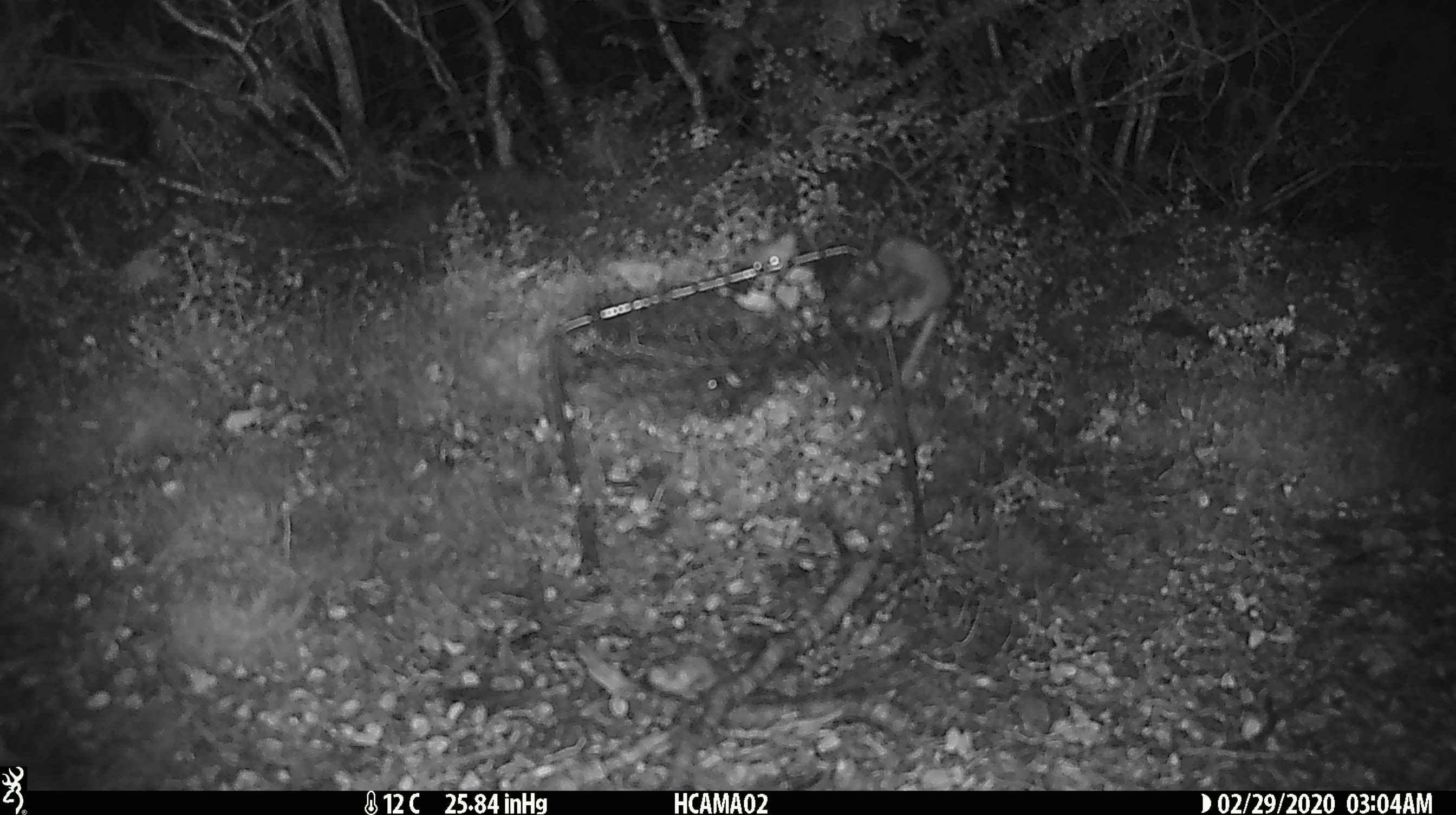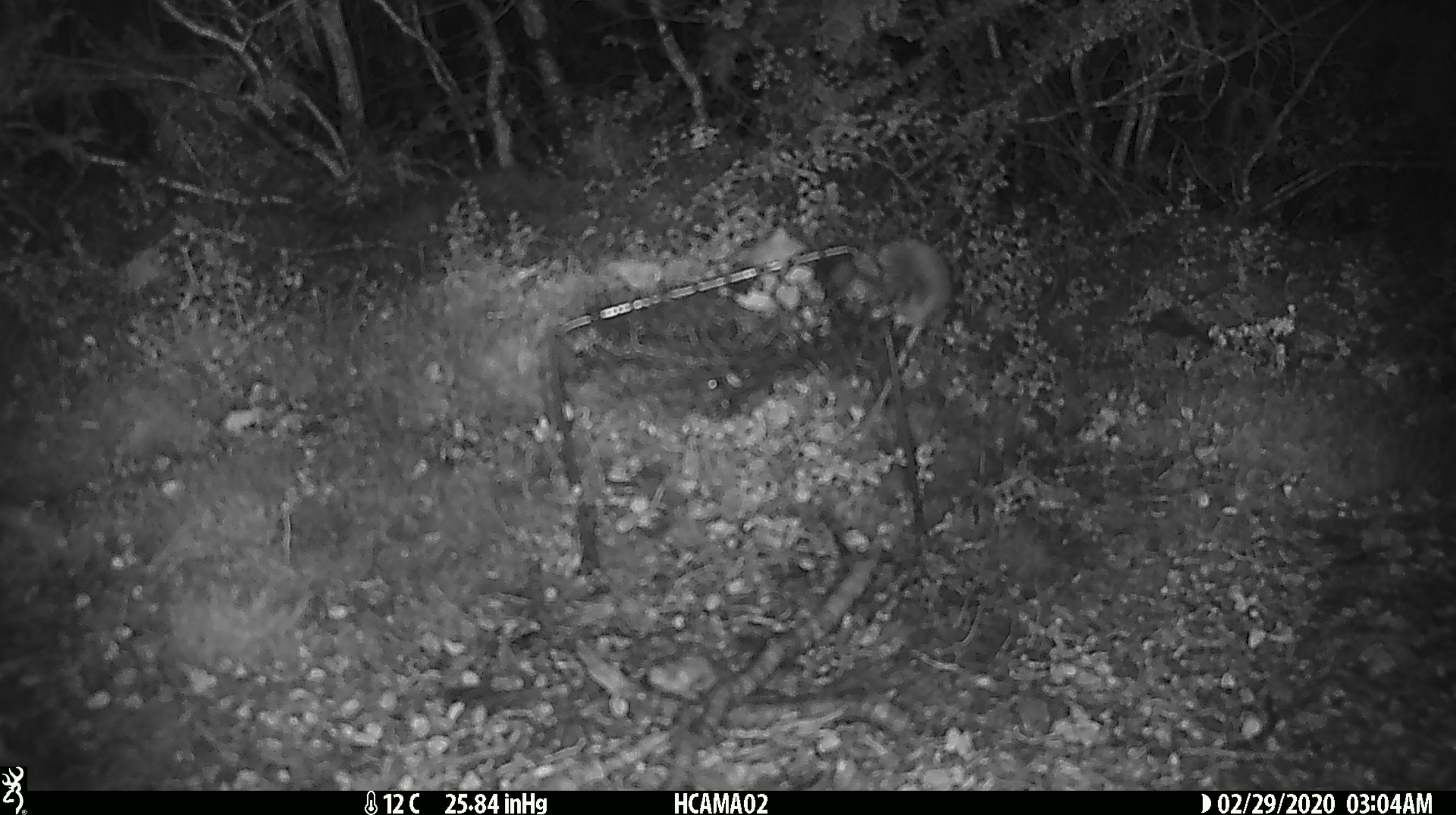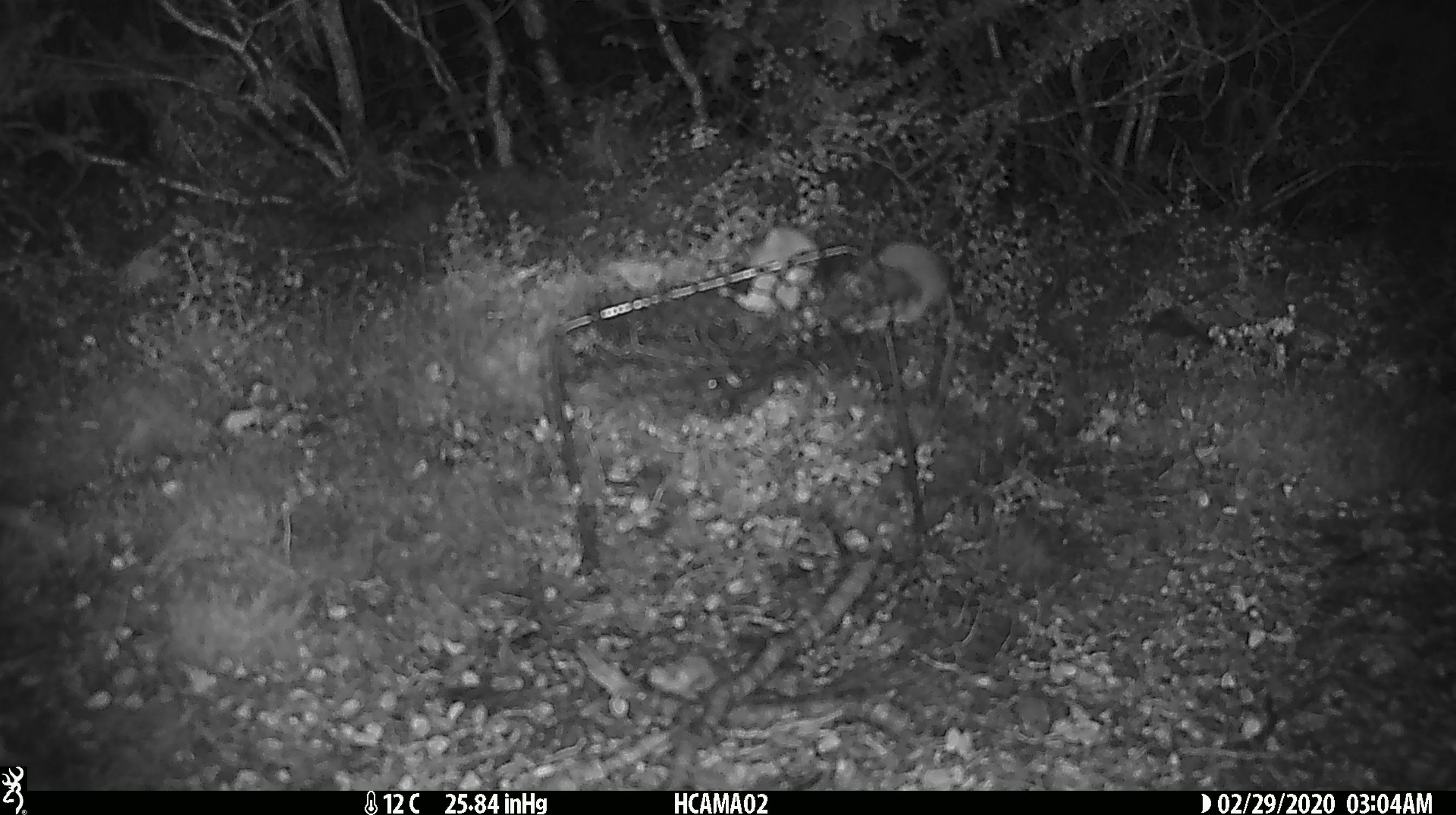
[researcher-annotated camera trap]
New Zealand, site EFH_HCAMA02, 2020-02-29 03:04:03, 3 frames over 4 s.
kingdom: Animalia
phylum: Chordata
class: Mammalia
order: Rodentia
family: Muridae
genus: Mus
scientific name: Mus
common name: mouse